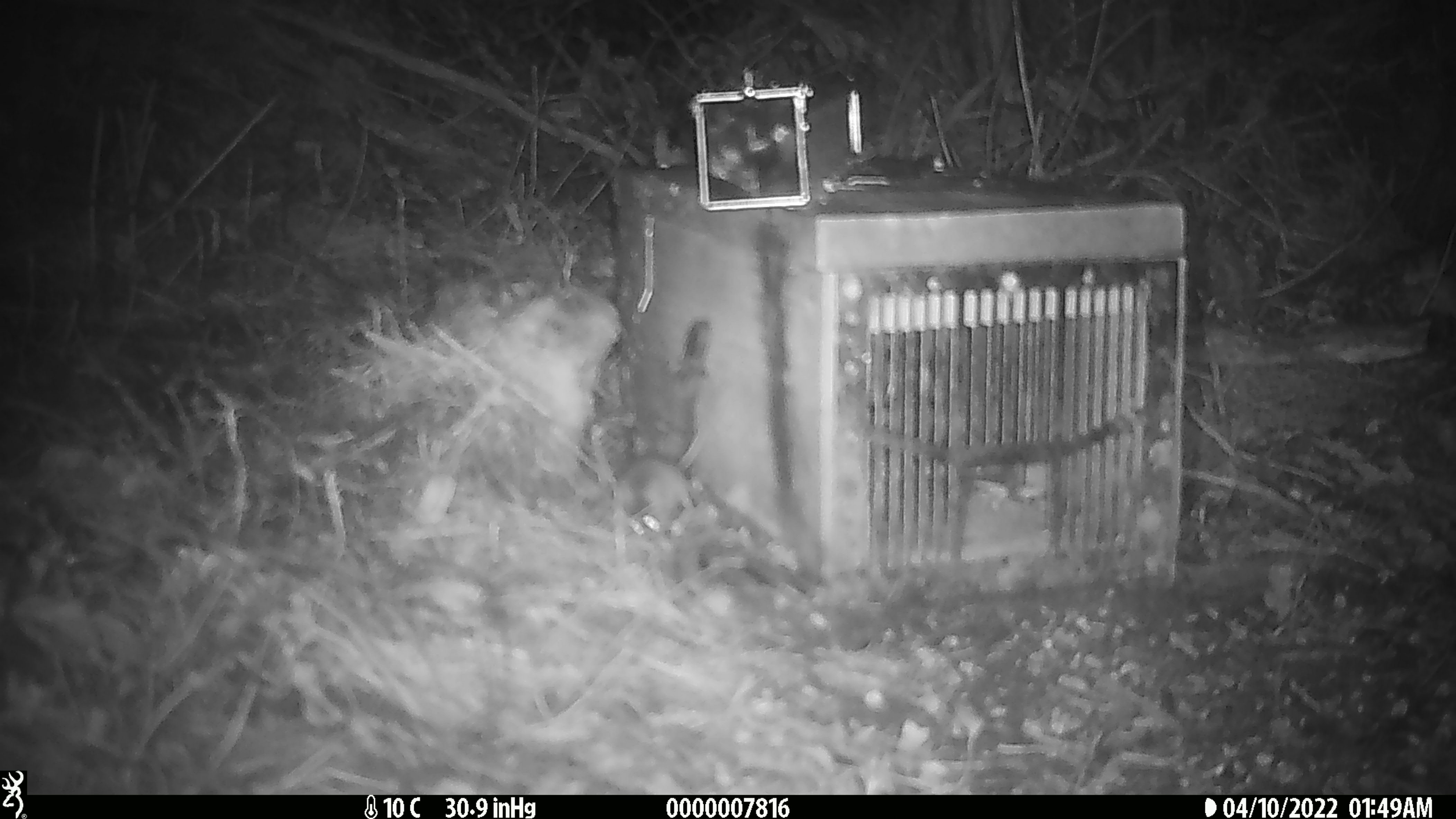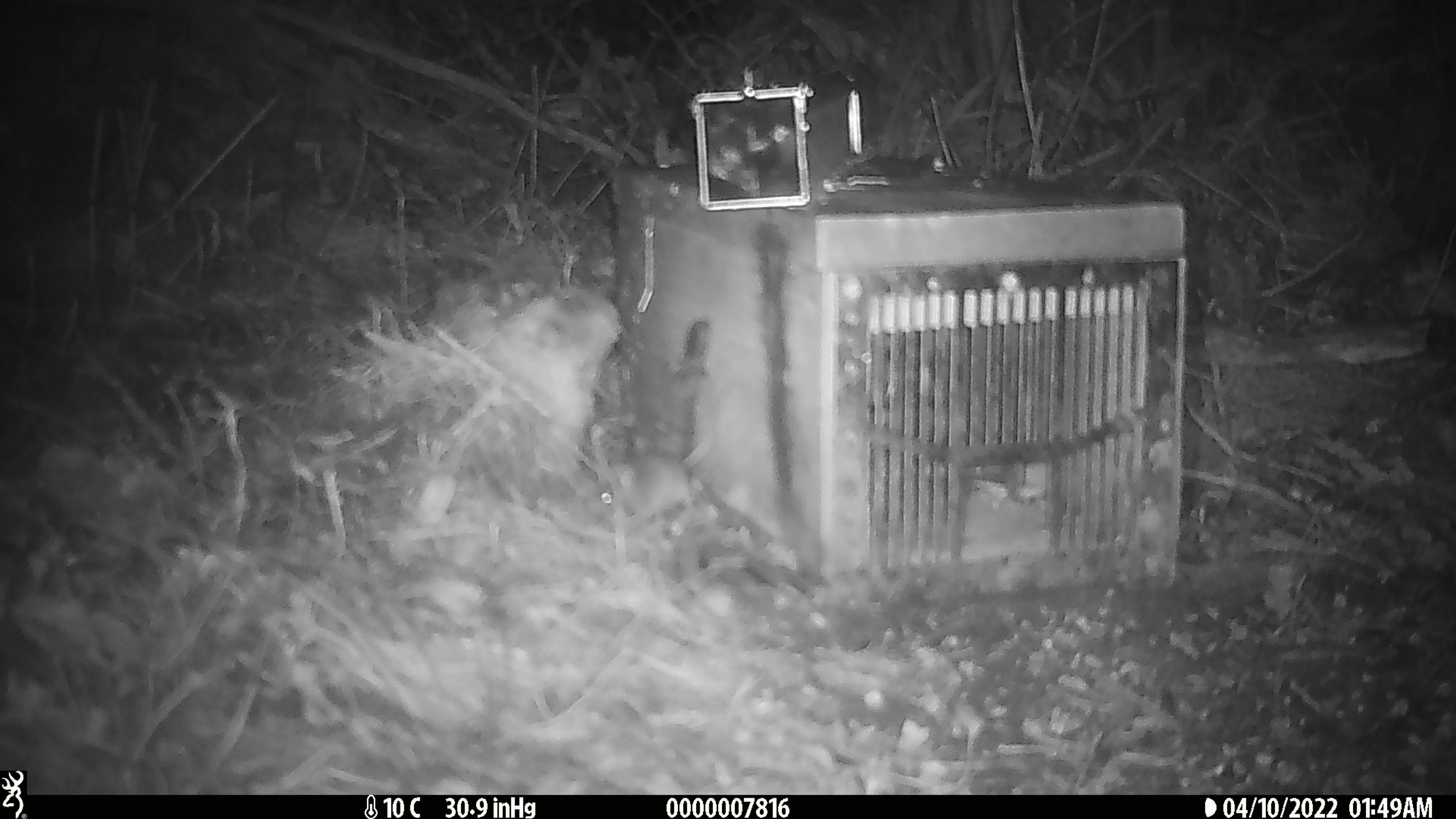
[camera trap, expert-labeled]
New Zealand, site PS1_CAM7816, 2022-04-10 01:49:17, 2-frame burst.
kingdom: Animalia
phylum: Chordata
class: Mammalia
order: Rodentia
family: Muridae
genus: Mus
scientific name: Mus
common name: mouse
Mouse (Mus).